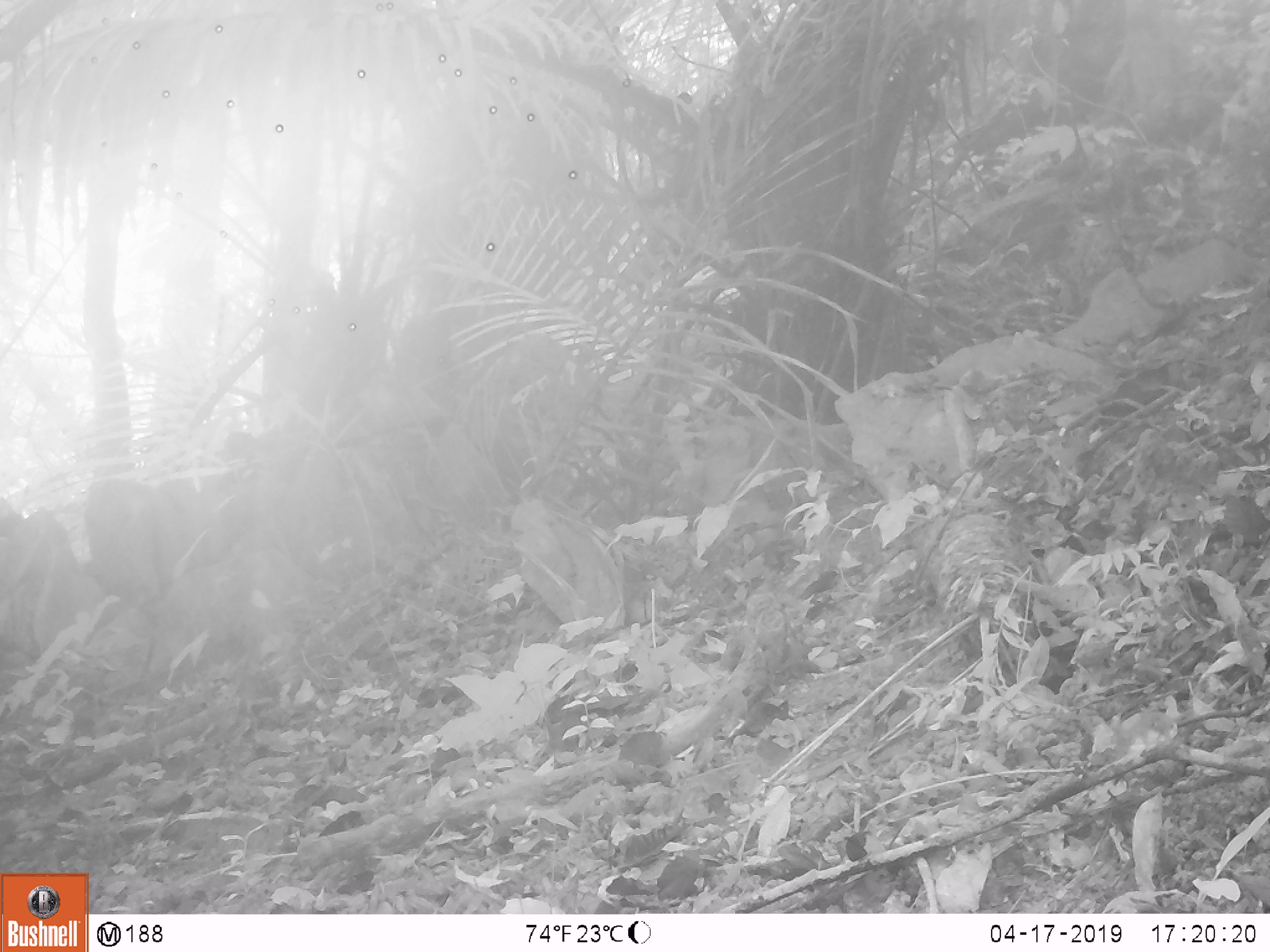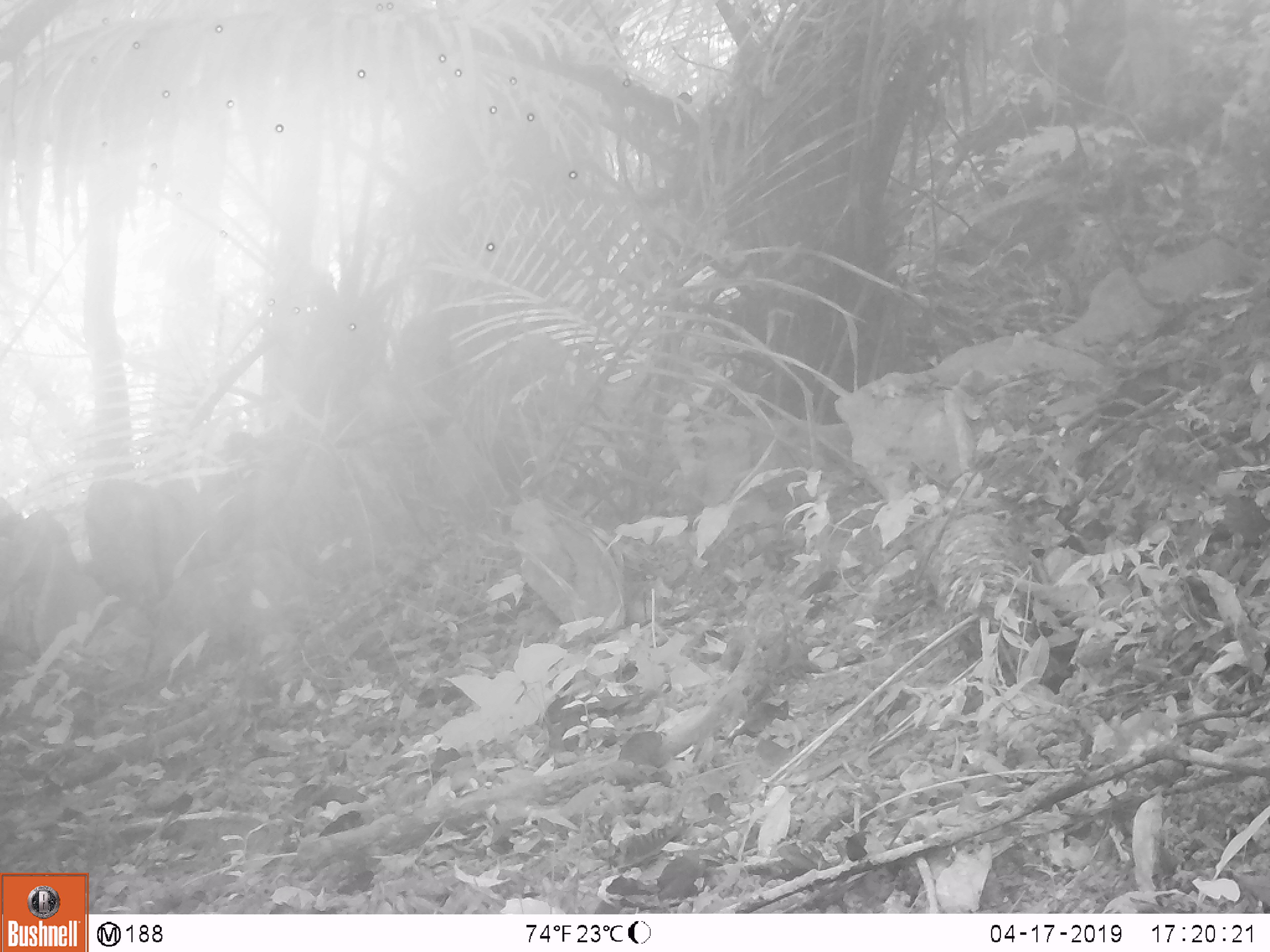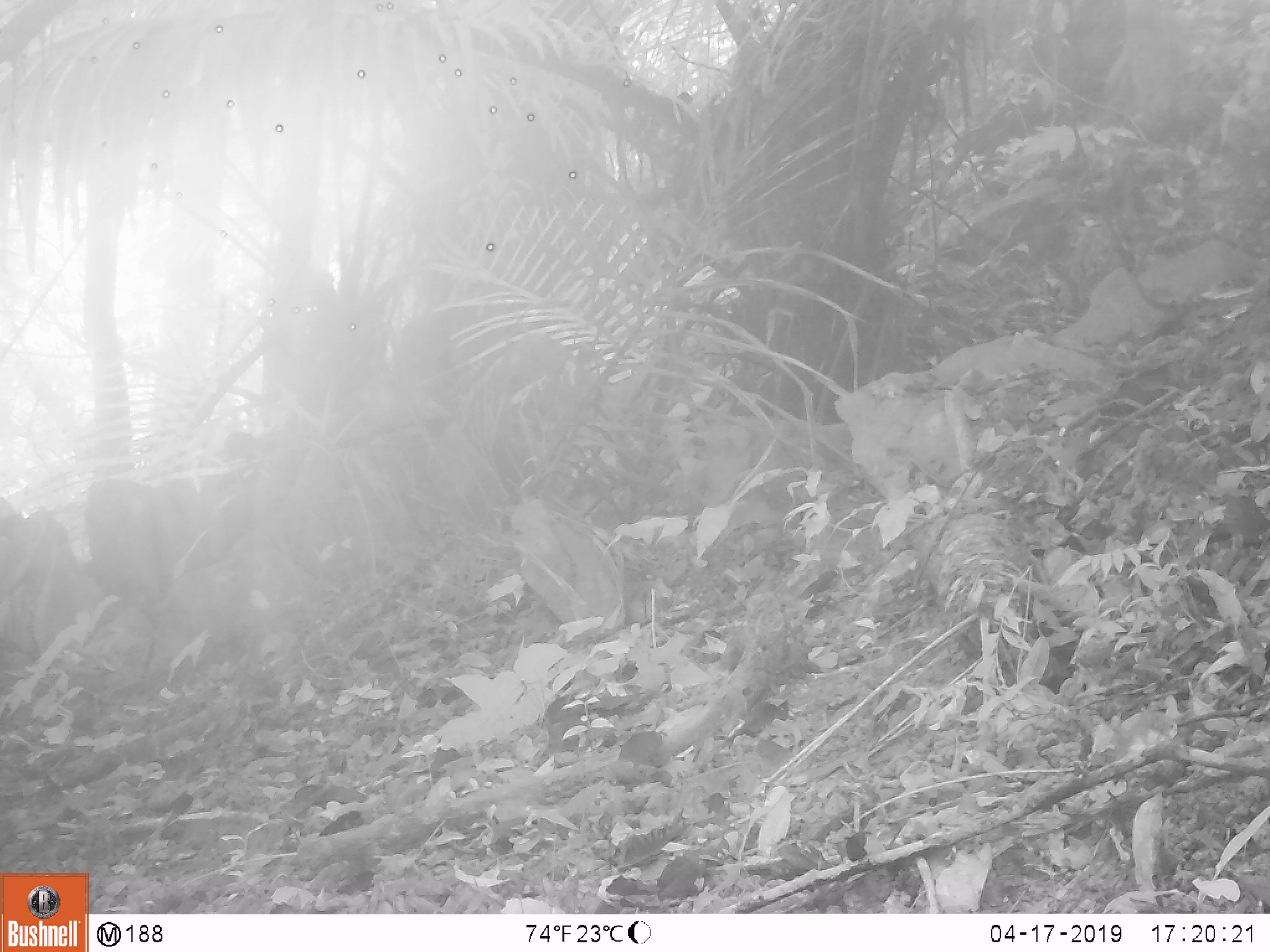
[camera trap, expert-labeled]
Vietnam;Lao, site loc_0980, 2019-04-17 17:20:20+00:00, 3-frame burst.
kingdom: Animalia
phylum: Chordata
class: Mammalia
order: Artiodactyla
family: Suidae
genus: Sus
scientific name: Sus scrofa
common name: eurasian wild pig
Eurasian wild pig (Sus scrofa). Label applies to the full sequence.